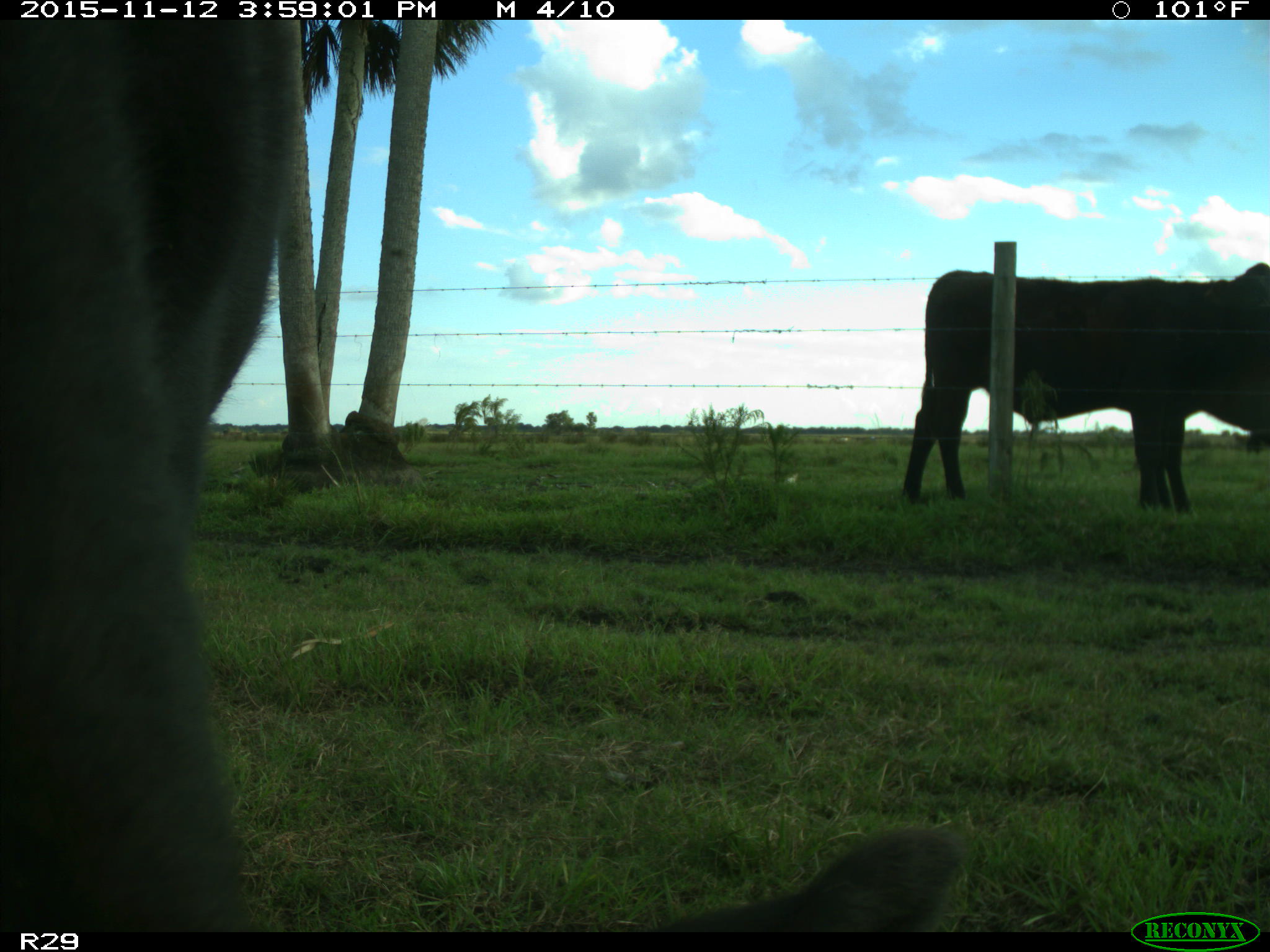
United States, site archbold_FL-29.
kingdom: Animalia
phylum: Chordata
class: Mammalia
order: Artiodactyla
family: Bovidae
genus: Bos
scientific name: Bos taurus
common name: domestic cow